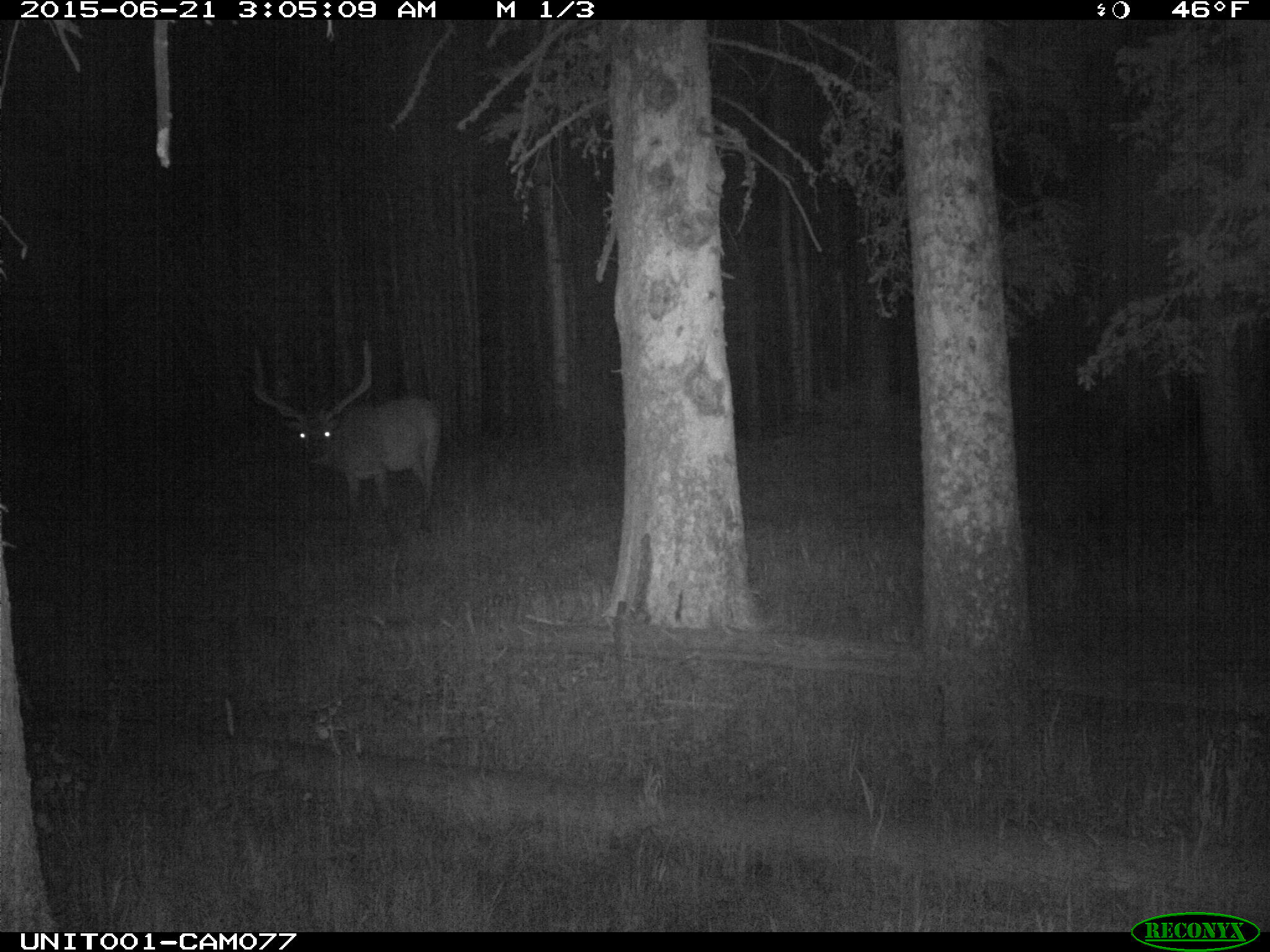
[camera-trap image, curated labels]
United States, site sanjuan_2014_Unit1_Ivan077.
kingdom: Animalia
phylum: Chordata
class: Mammalia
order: Artiodactyla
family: Cervidae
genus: Cervus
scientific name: Cervus elaphus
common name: red deer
Cervus elaphus (red deer).